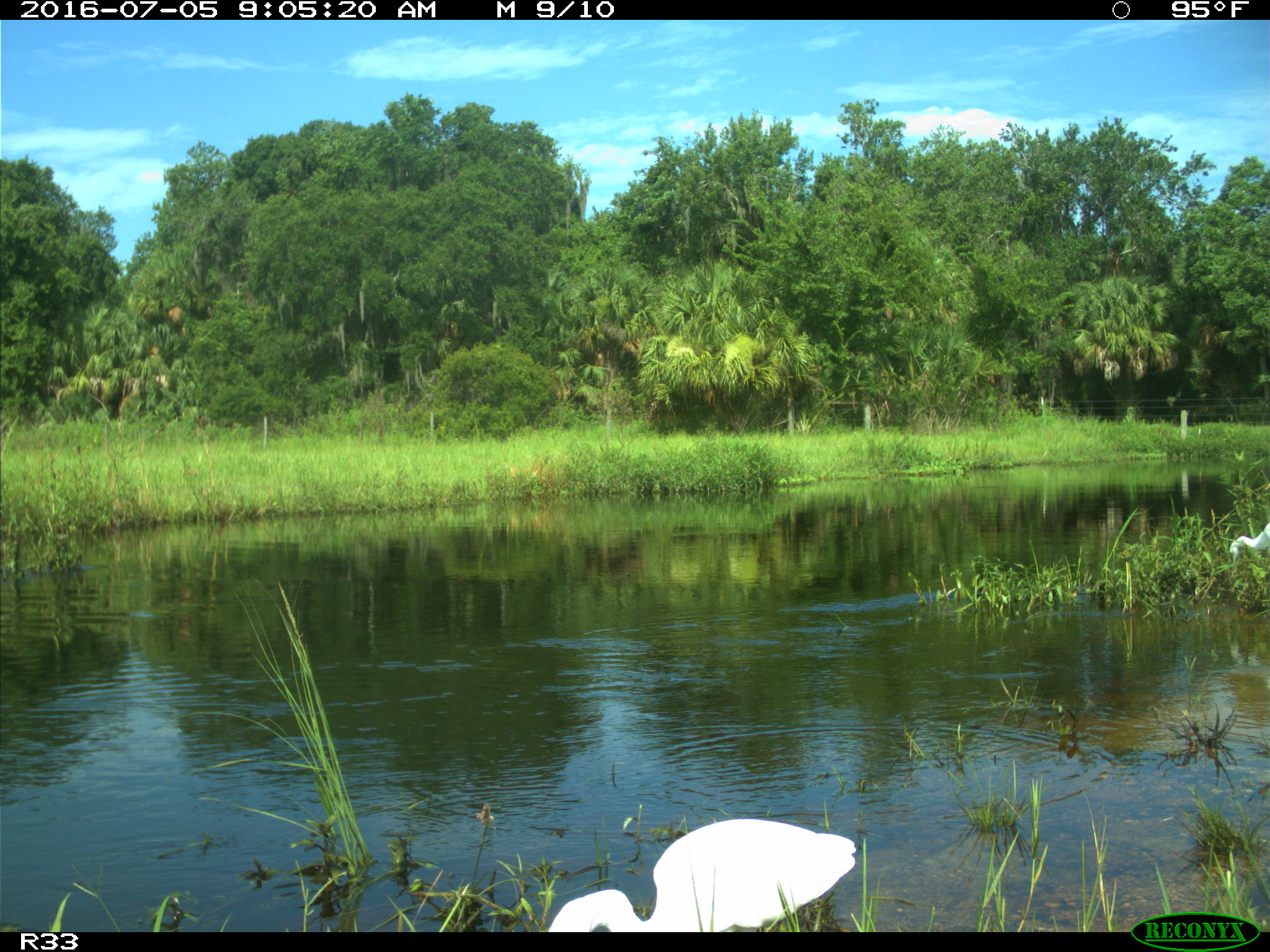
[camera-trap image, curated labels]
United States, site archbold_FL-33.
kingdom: Animalia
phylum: Chordata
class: Aves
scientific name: Aves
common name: birds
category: unidentified bird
Unidentified bird (birds) (Aves).